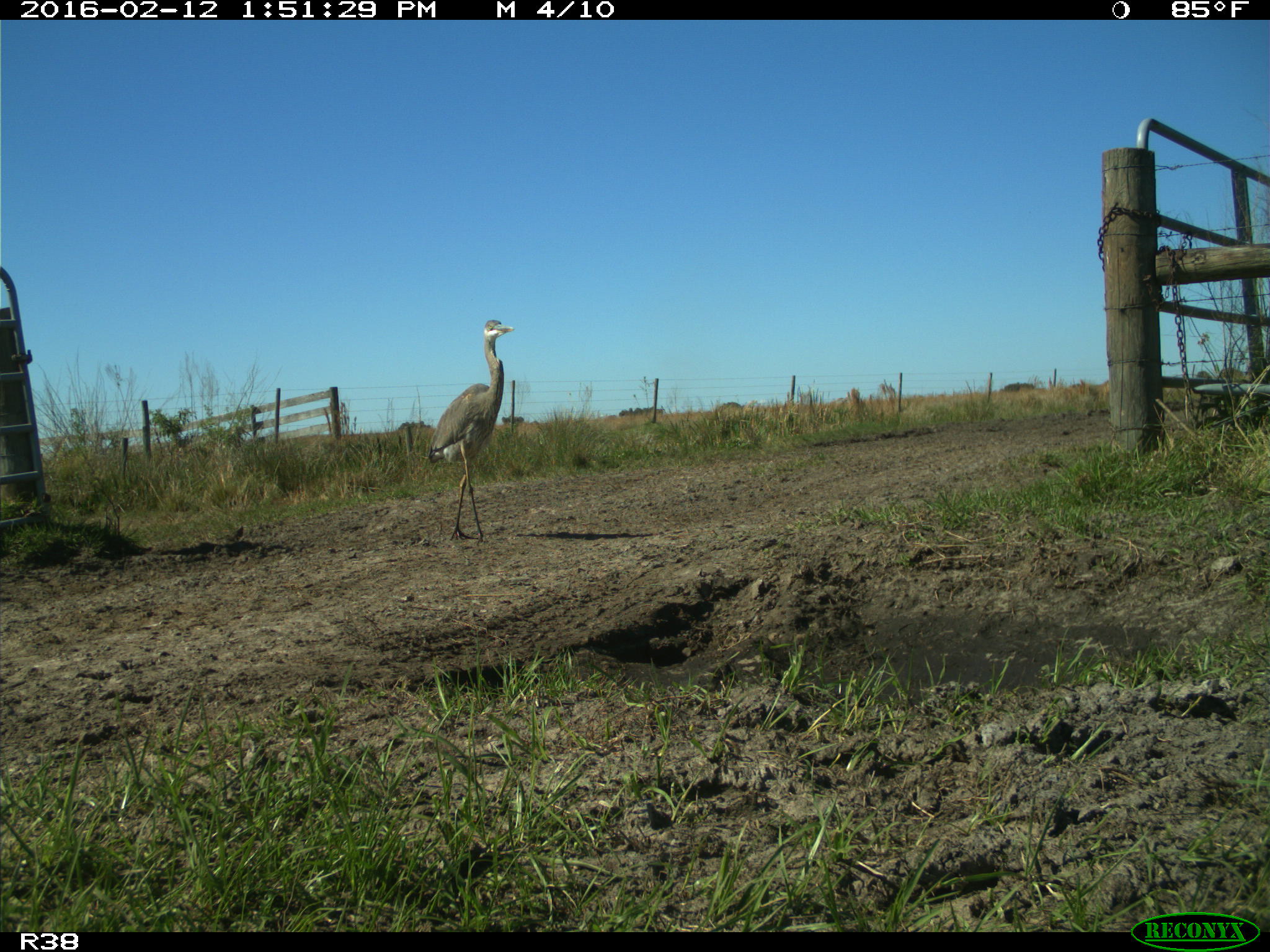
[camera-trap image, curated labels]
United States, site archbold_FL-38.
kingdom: Animalia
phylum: Chordata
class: Aves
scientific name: Aves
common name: birds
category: unidentified bird